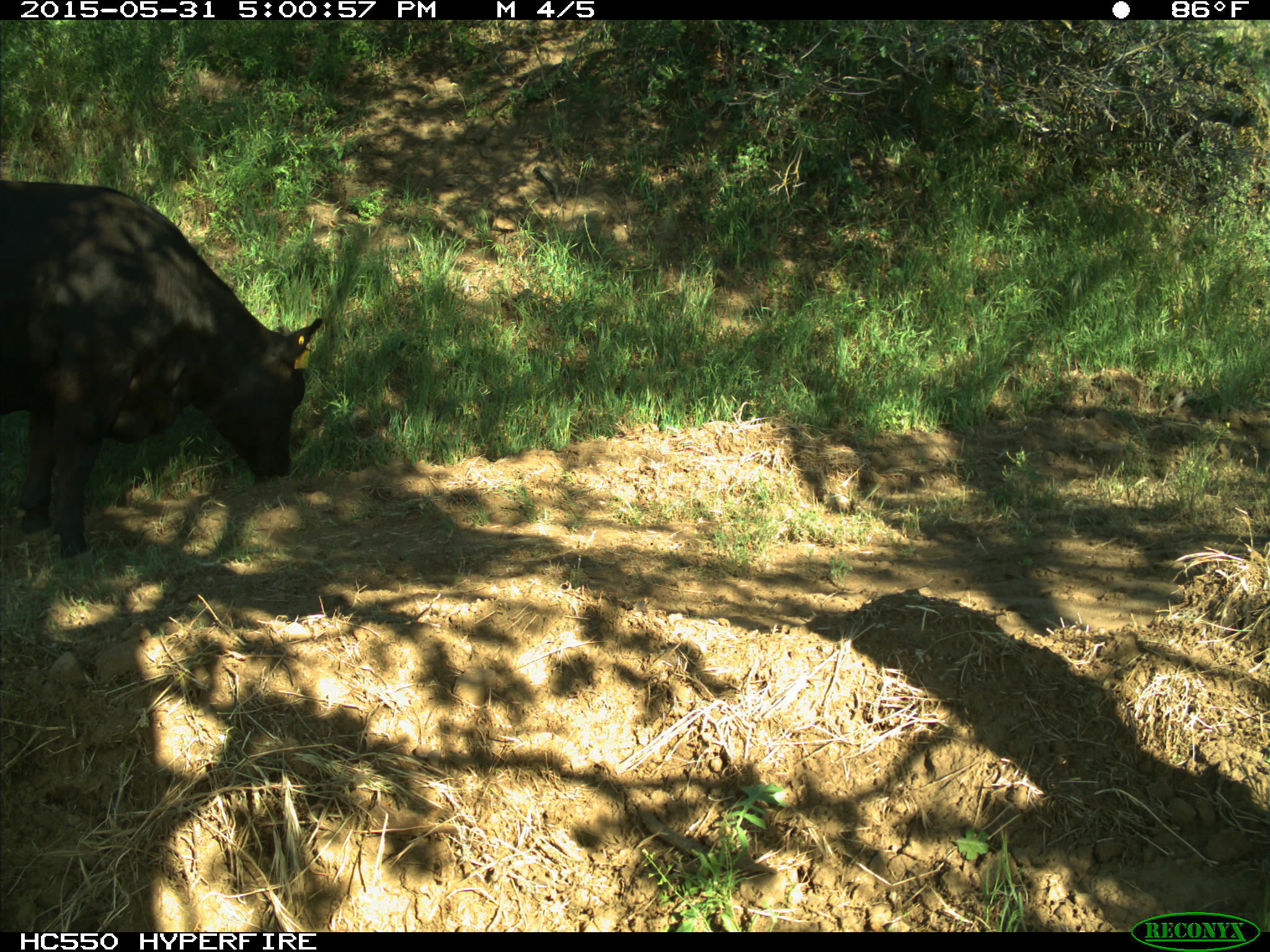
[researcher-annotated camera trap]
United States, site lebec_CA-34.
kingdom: Animalia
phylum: Chordata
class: Mammalia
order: Artiodactyla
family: Bovidae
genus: Bos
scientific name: Bos taurus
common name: domestic cow